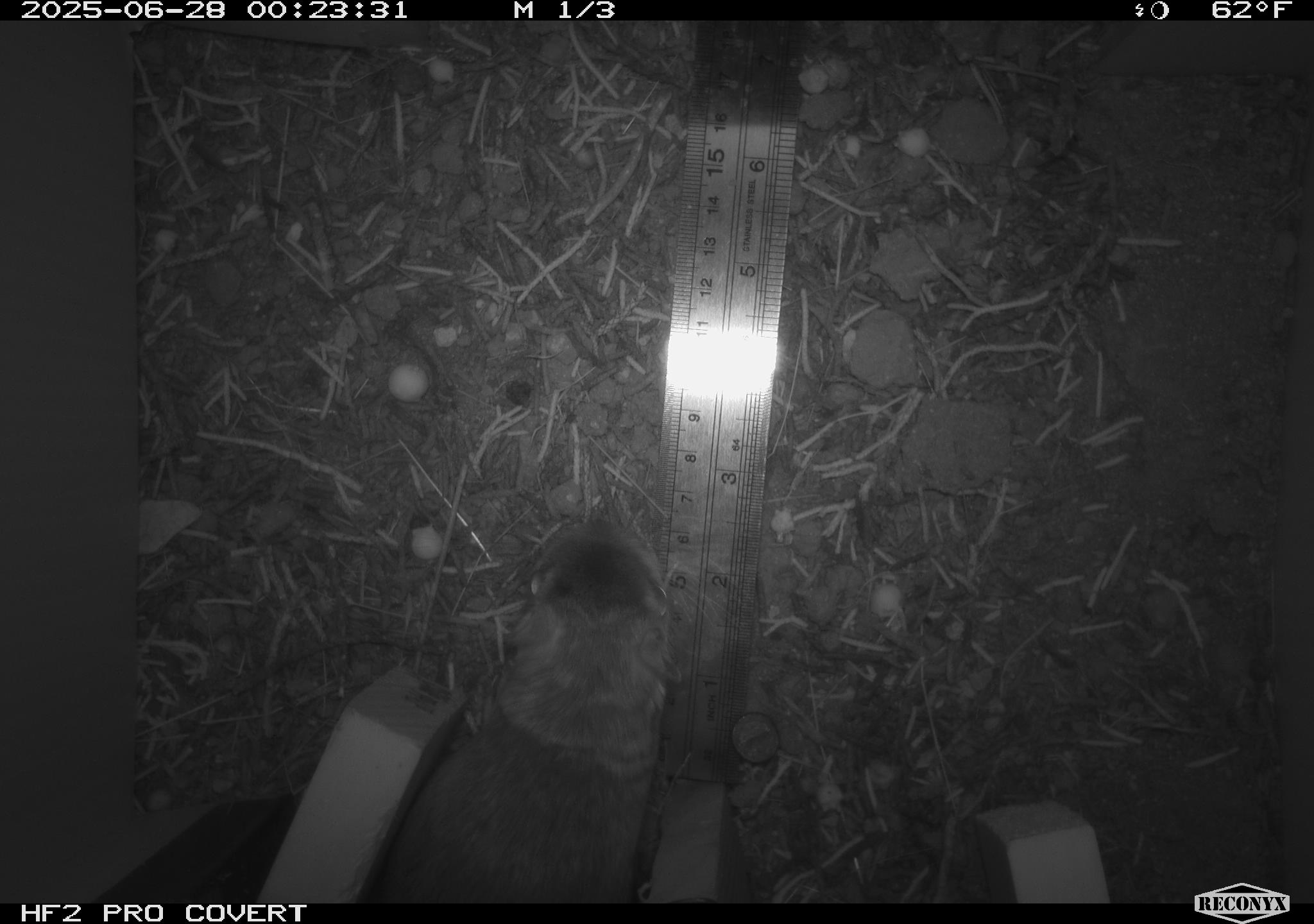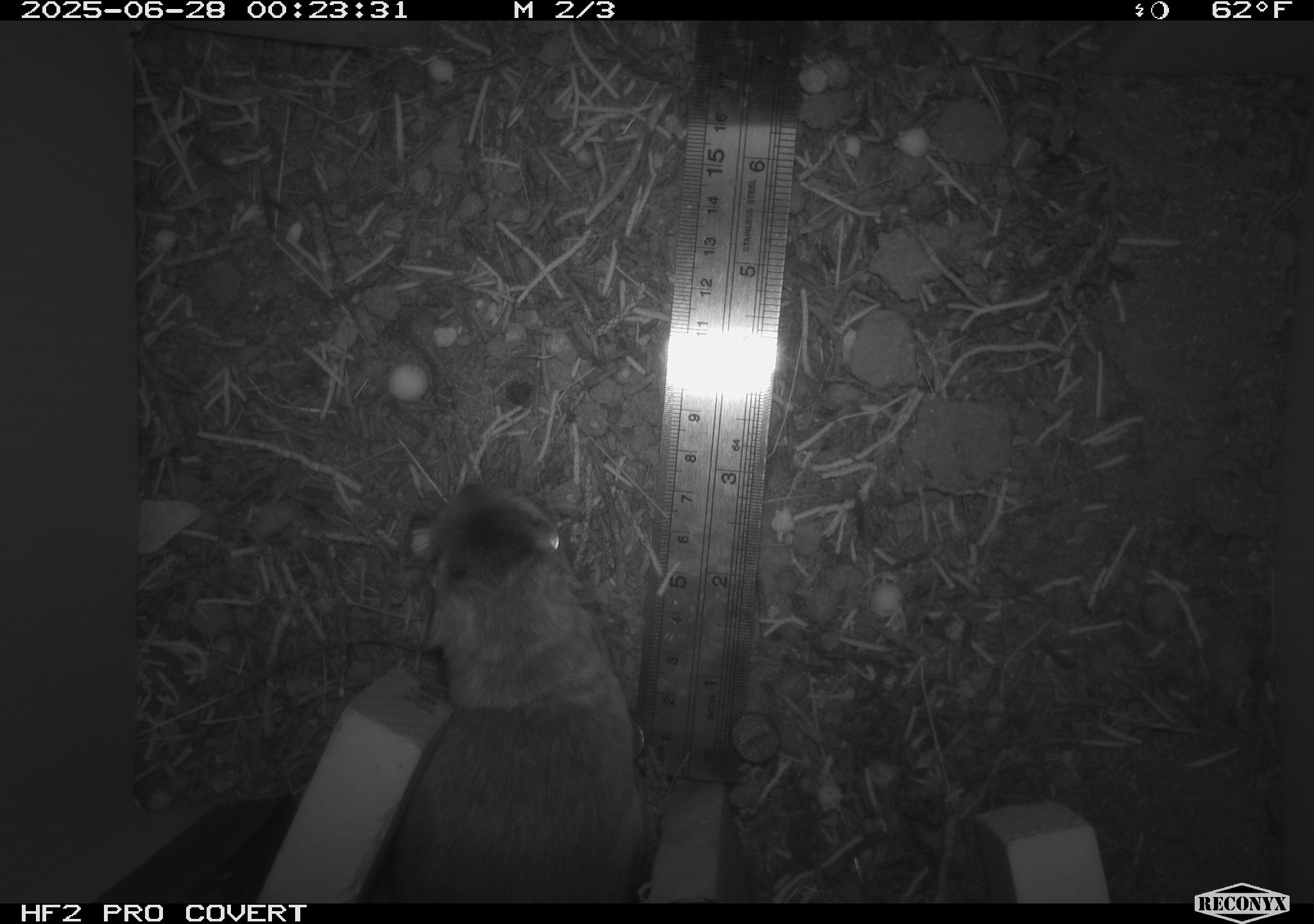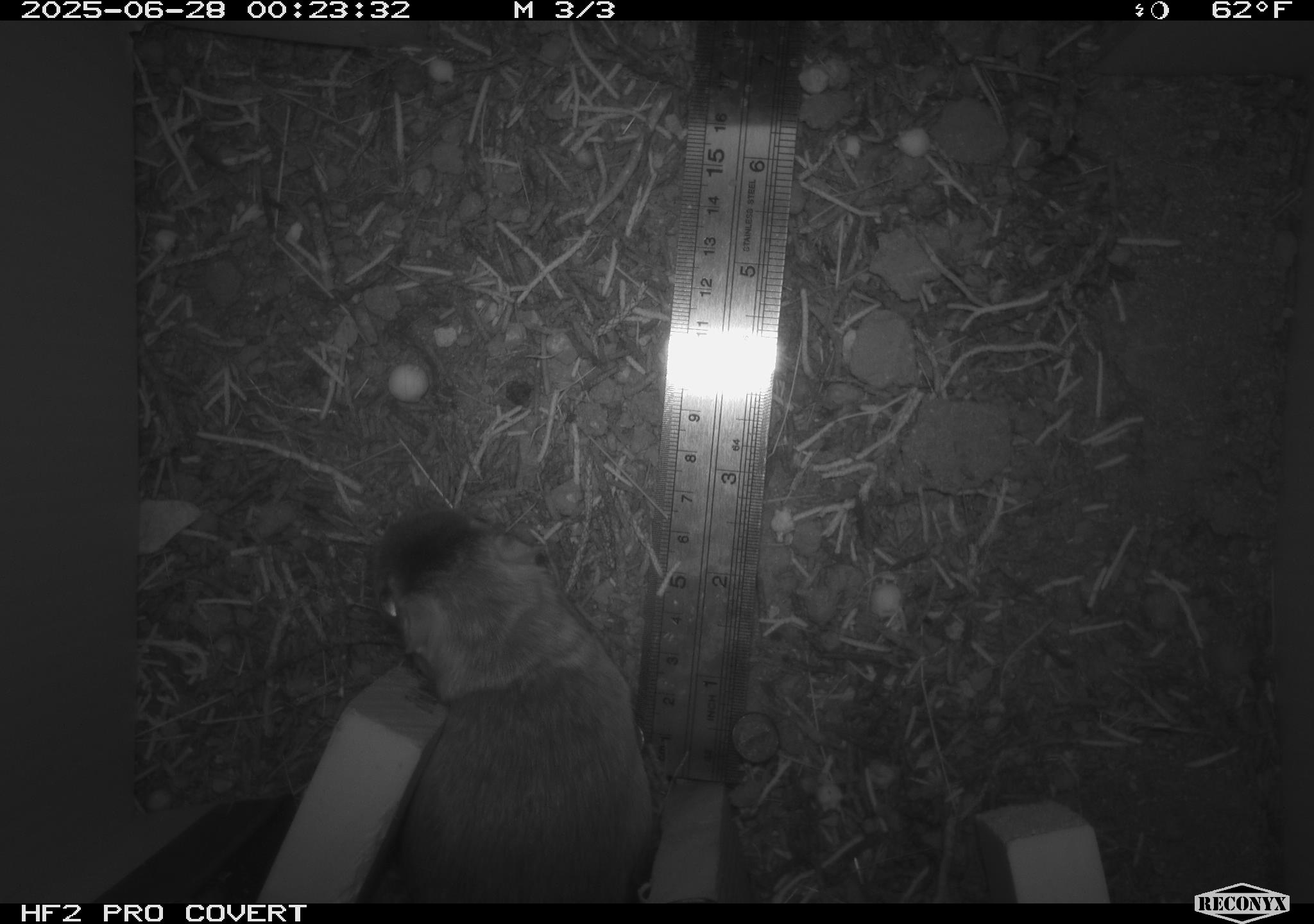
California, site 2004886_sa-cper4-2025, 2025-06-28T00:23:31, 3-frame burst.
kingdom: Animalia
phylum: Chordata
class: Mammalia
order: Rodentia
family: Heteromyidae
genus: Dipodomys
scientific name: Dipodomys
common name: kangaroo rats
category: dipodomys species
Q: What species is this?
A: Dipodomys species (kangaroo rats) (Dipodomys).